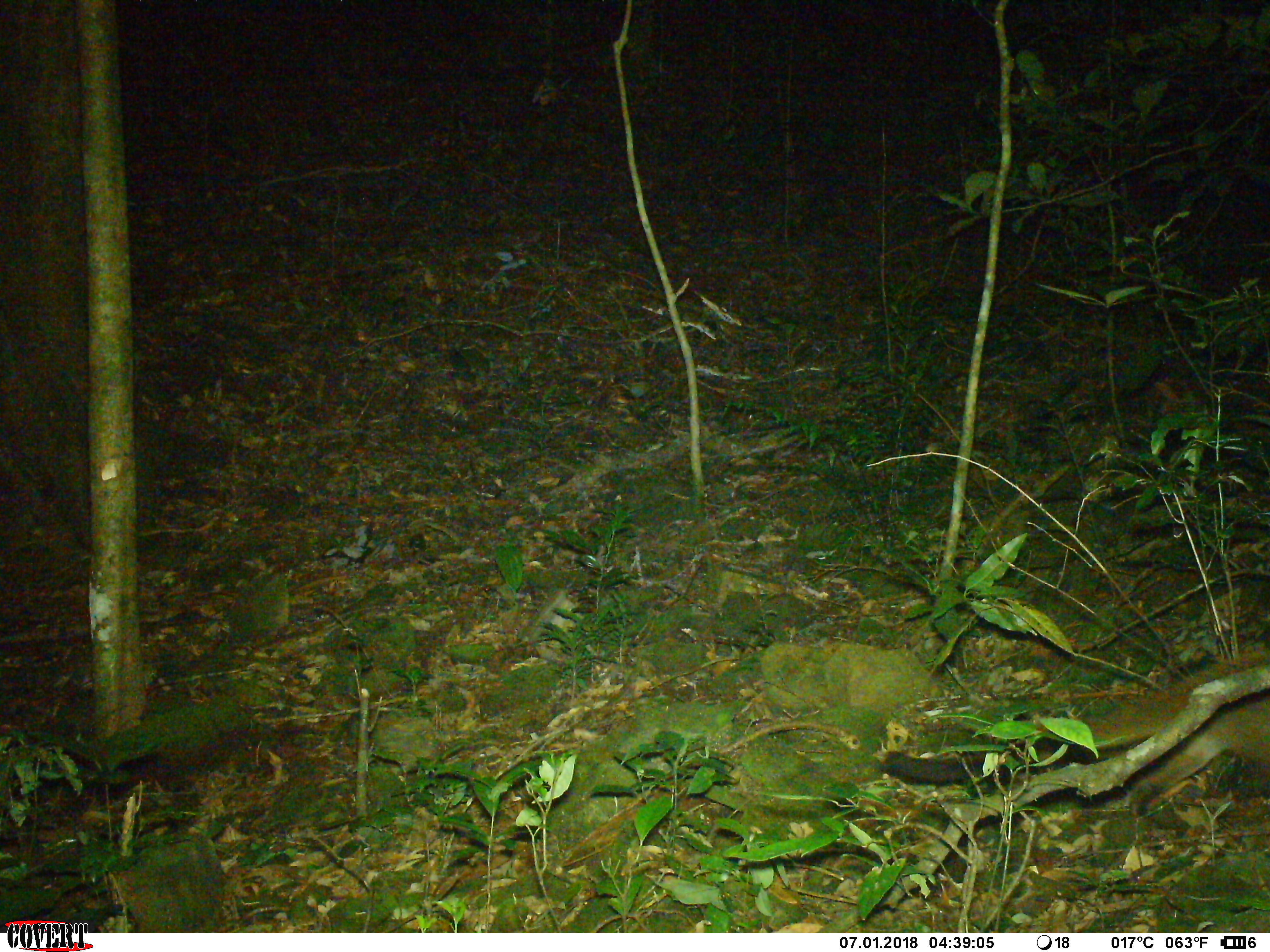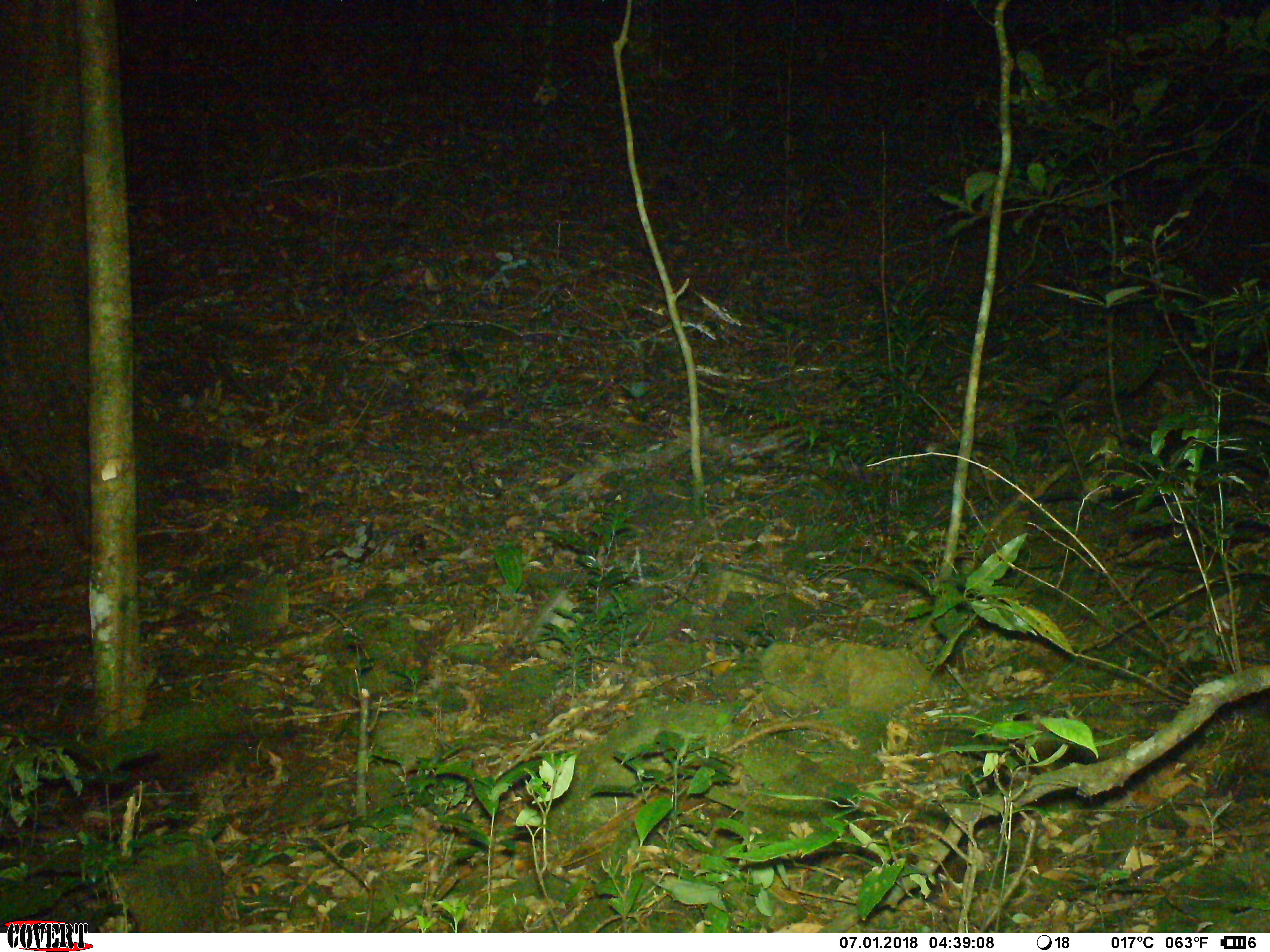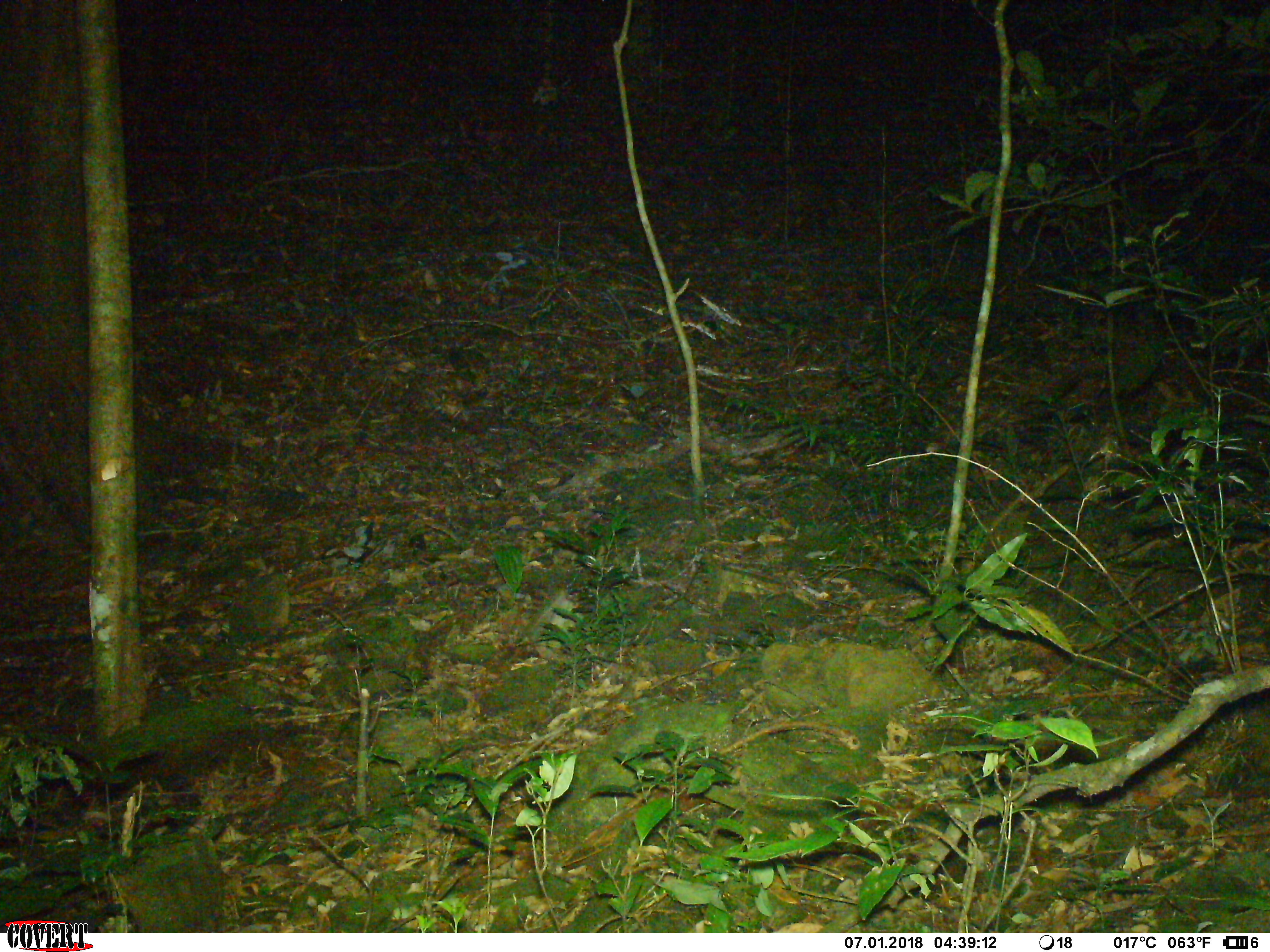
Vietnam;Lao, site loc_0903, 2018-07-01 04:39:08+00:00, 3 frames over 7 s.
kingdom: Animalia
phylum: Chordata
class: Mammalia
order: Carnivora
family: Viverridae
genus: Paguma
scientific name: Paguma larvata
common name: masked palm civet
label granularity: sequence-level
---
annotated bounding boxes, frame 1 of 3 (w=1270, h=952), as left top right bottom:
masked palm civet: 882 649 1270 820